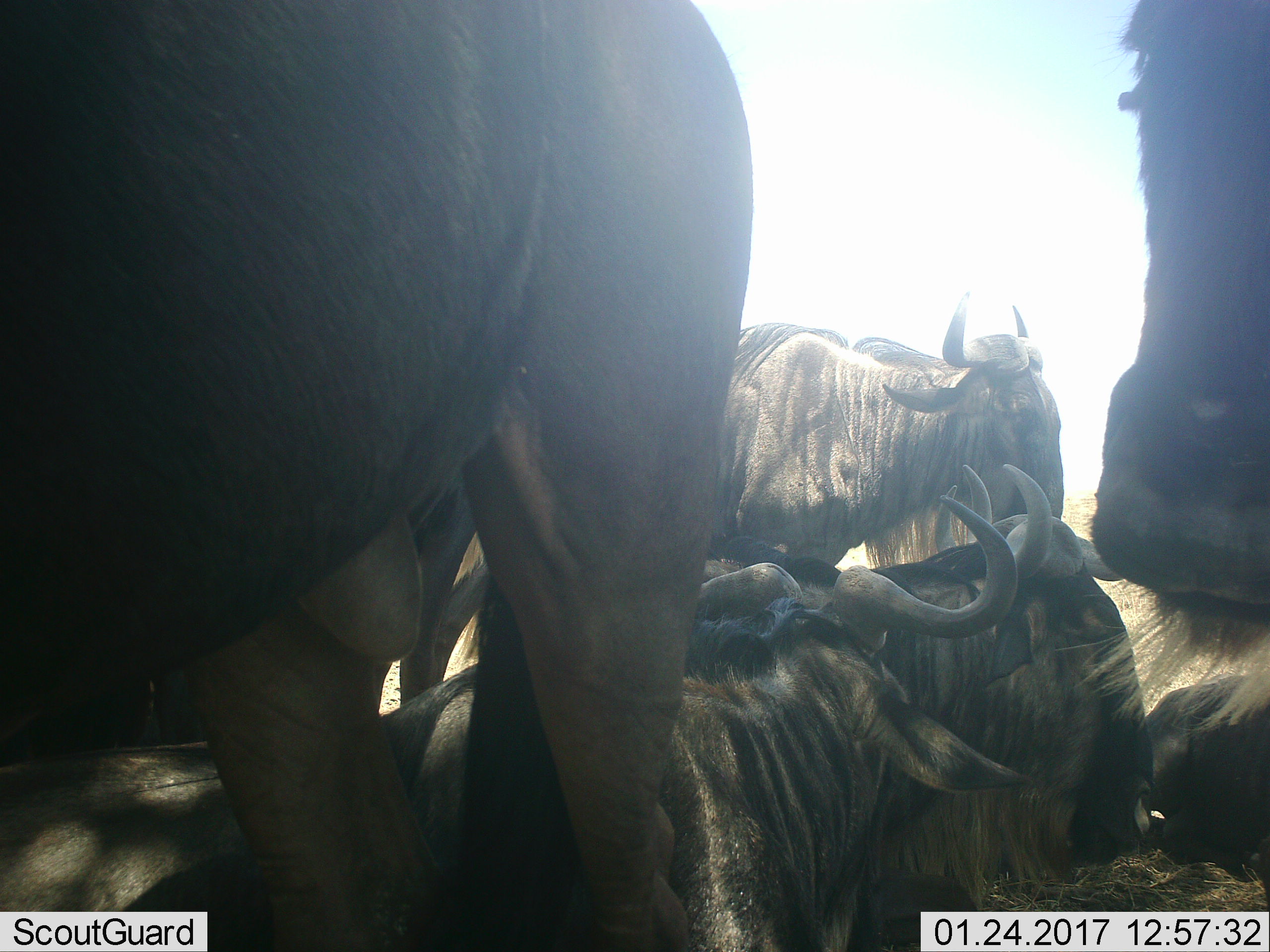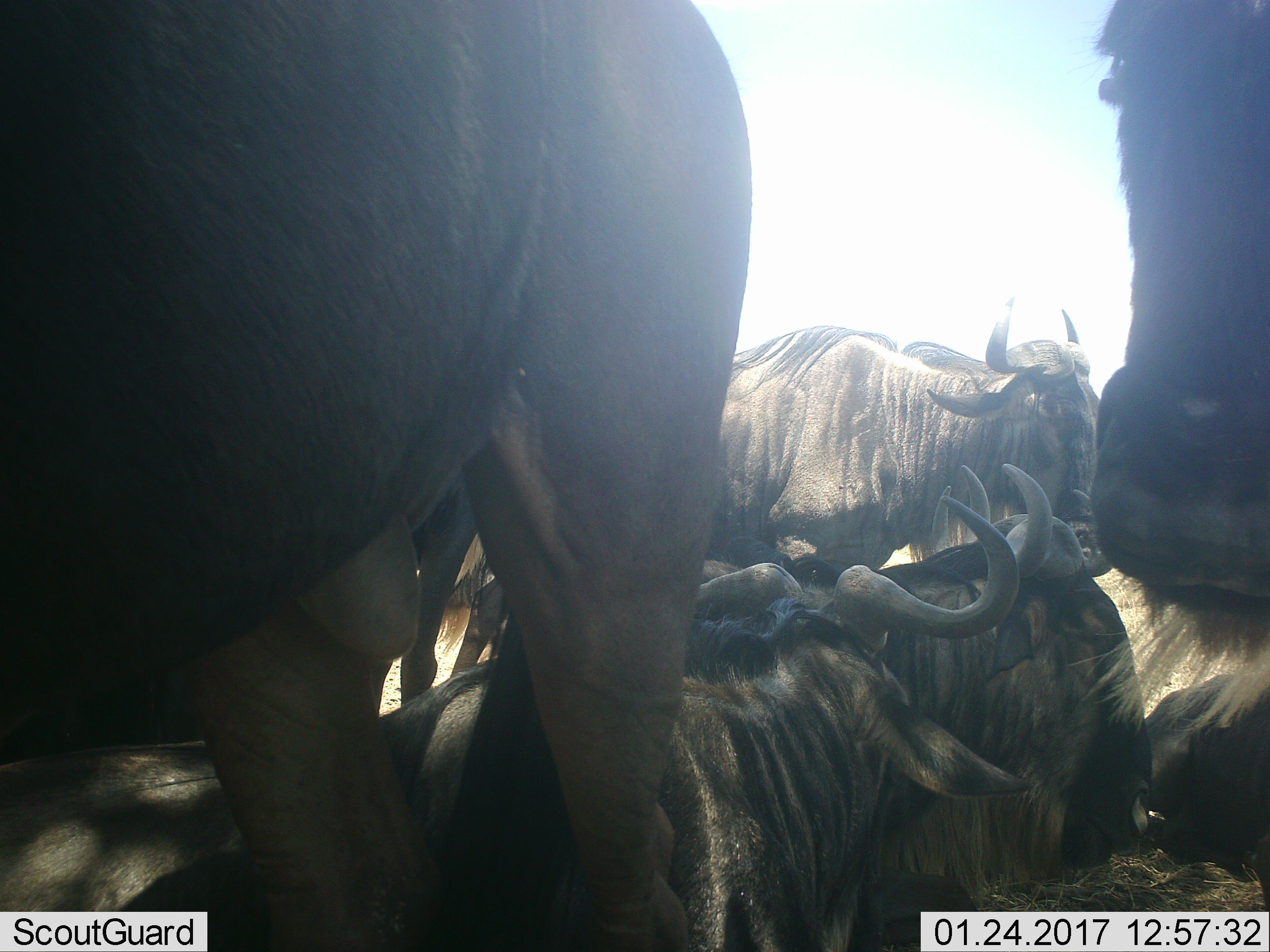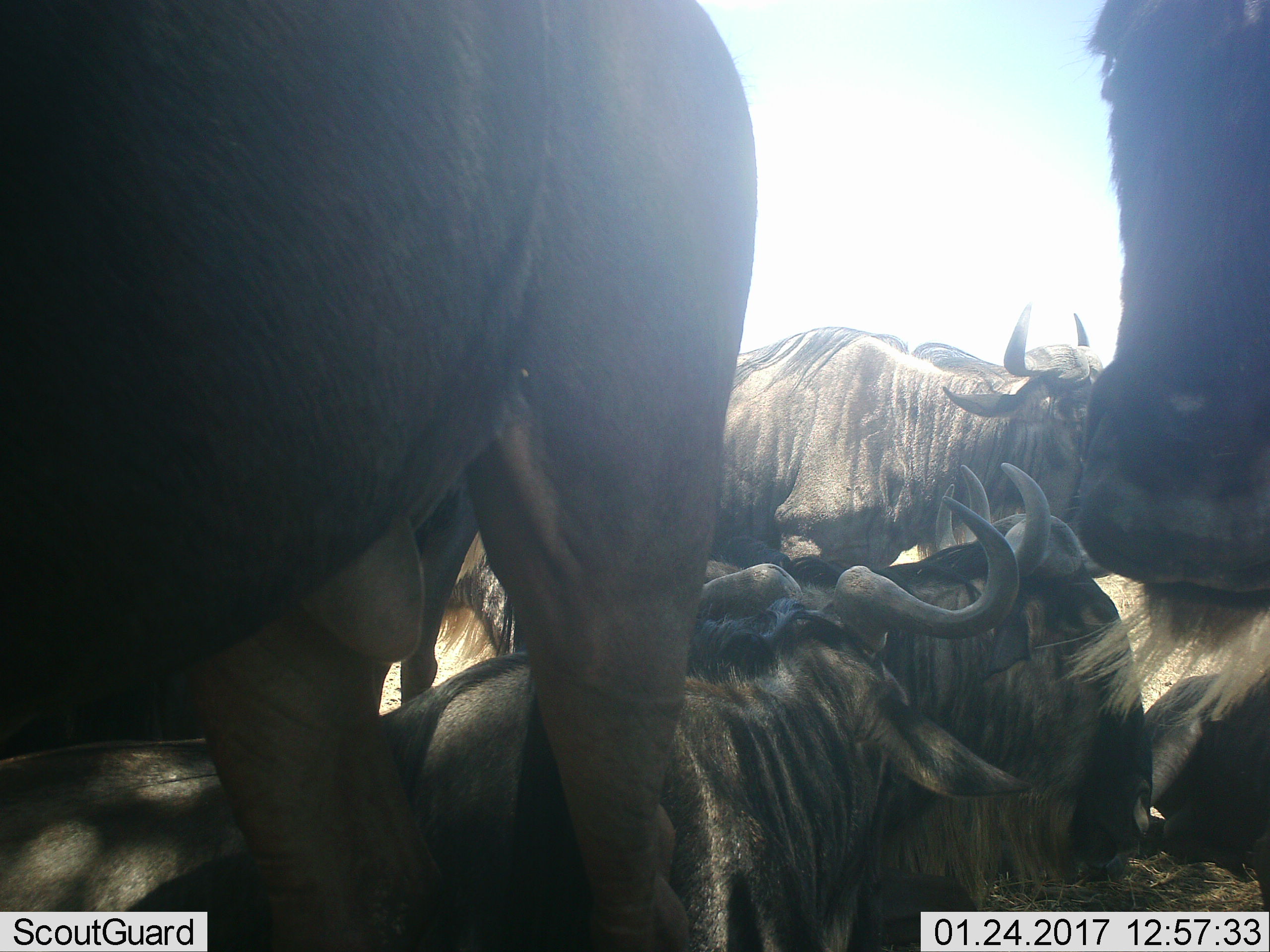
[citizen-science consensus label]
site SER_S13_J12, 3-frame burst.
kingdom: Animalia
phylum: Chordata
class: Mammalia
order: Artiodactyla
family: Bovidae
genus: Connochaetes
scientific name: Connochaetes taurinus taurinus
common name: blue wildebeest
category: wildebeestblue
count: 5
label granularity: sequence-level